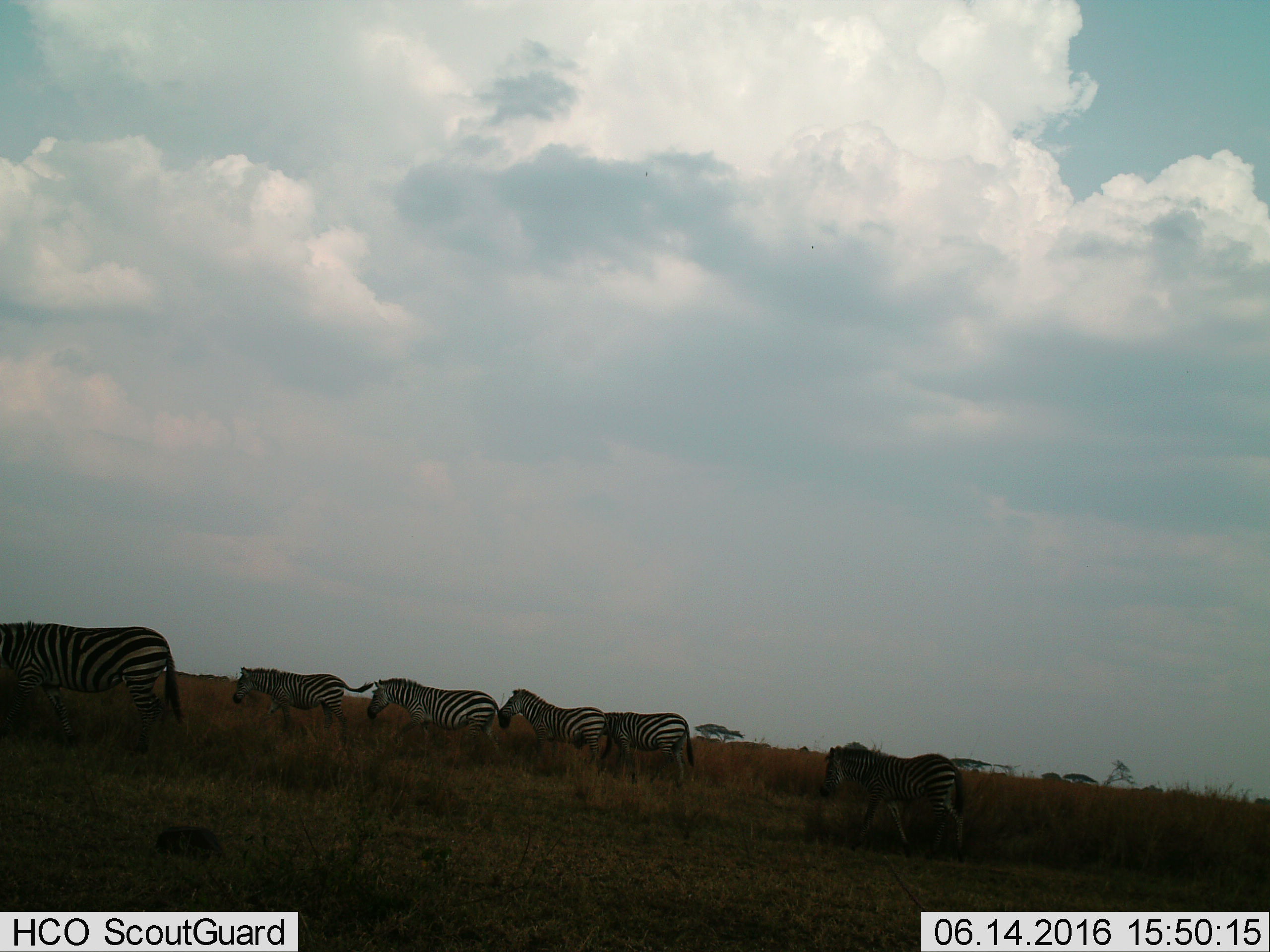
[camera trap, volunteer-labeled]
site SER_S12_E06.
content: unidentified animal